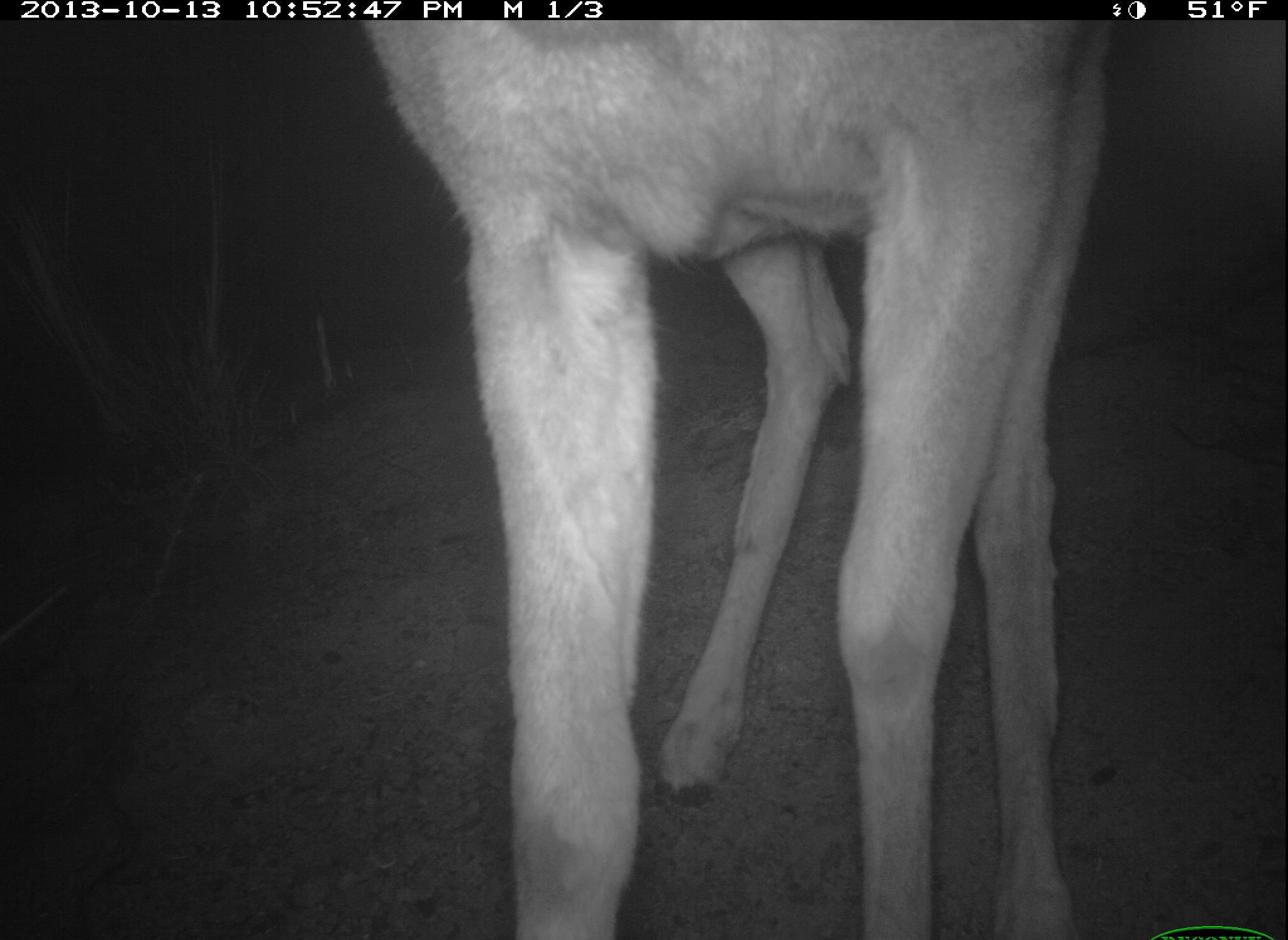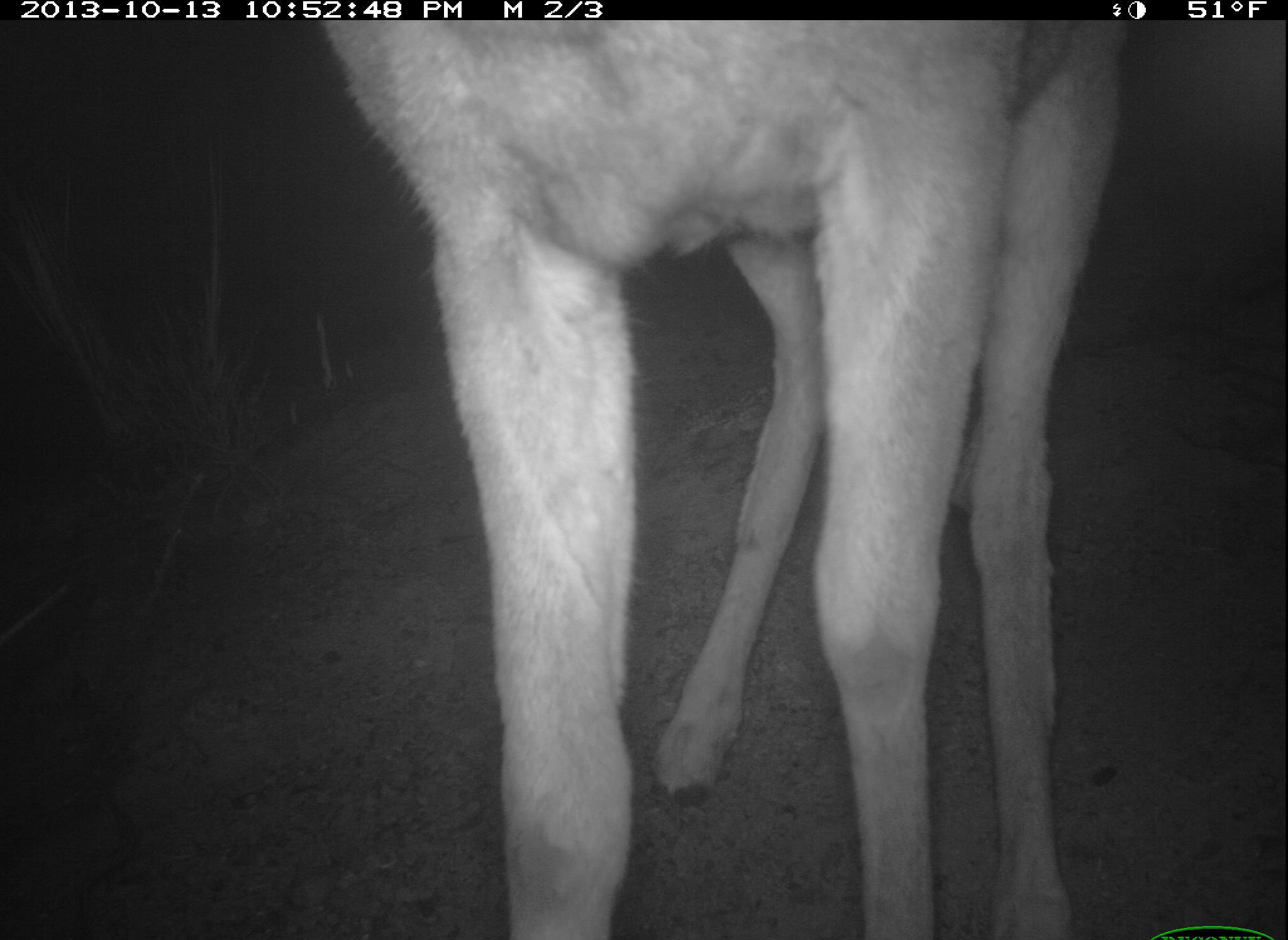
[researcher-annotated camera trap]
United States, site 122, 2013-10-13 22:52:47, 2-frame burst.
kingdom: Animalia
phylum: Chordata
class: Mammalia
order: Artiodactyla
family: Cervidae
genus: Odocoileus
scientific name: Odocoileus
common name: deer